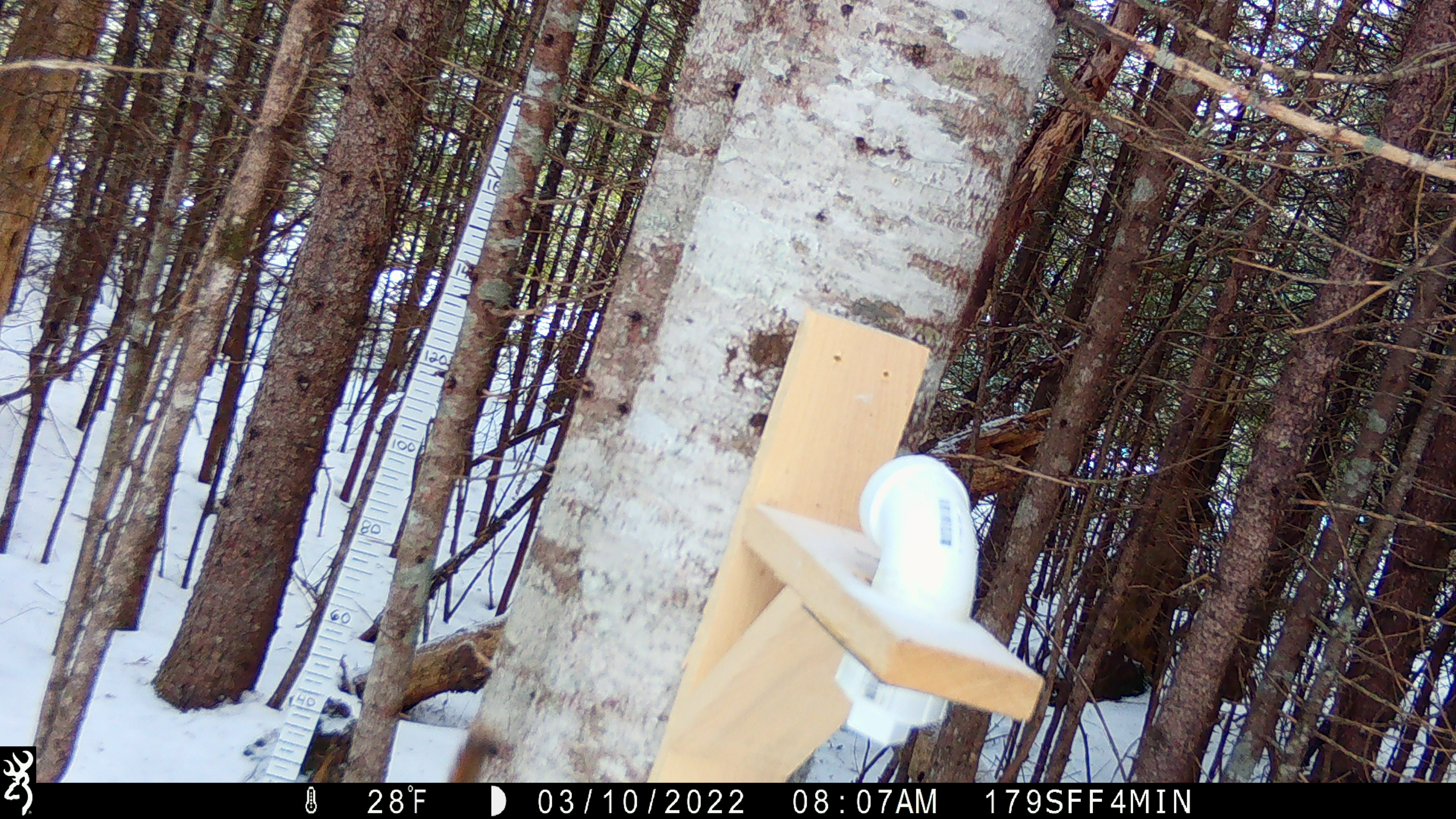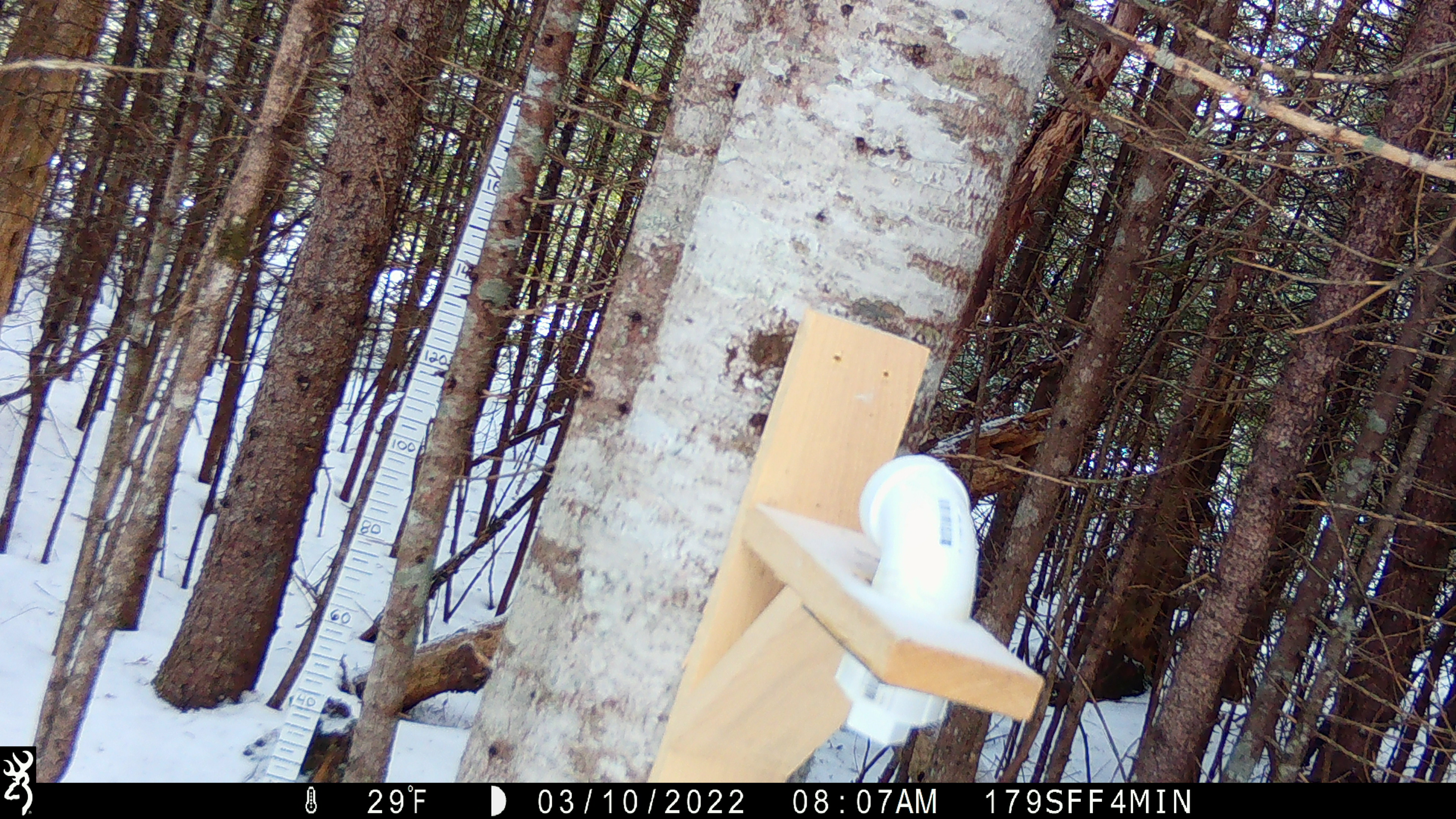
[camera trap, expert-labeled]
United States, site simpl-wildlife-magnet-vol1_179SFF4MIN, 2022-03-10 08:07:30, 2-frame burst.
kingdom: Animalia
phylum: Chordata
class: Mammalia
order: Rodentia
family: Sciuridae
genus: Tamiasciurus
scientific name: Tamiasciurus hudsonicus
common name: red squirrel